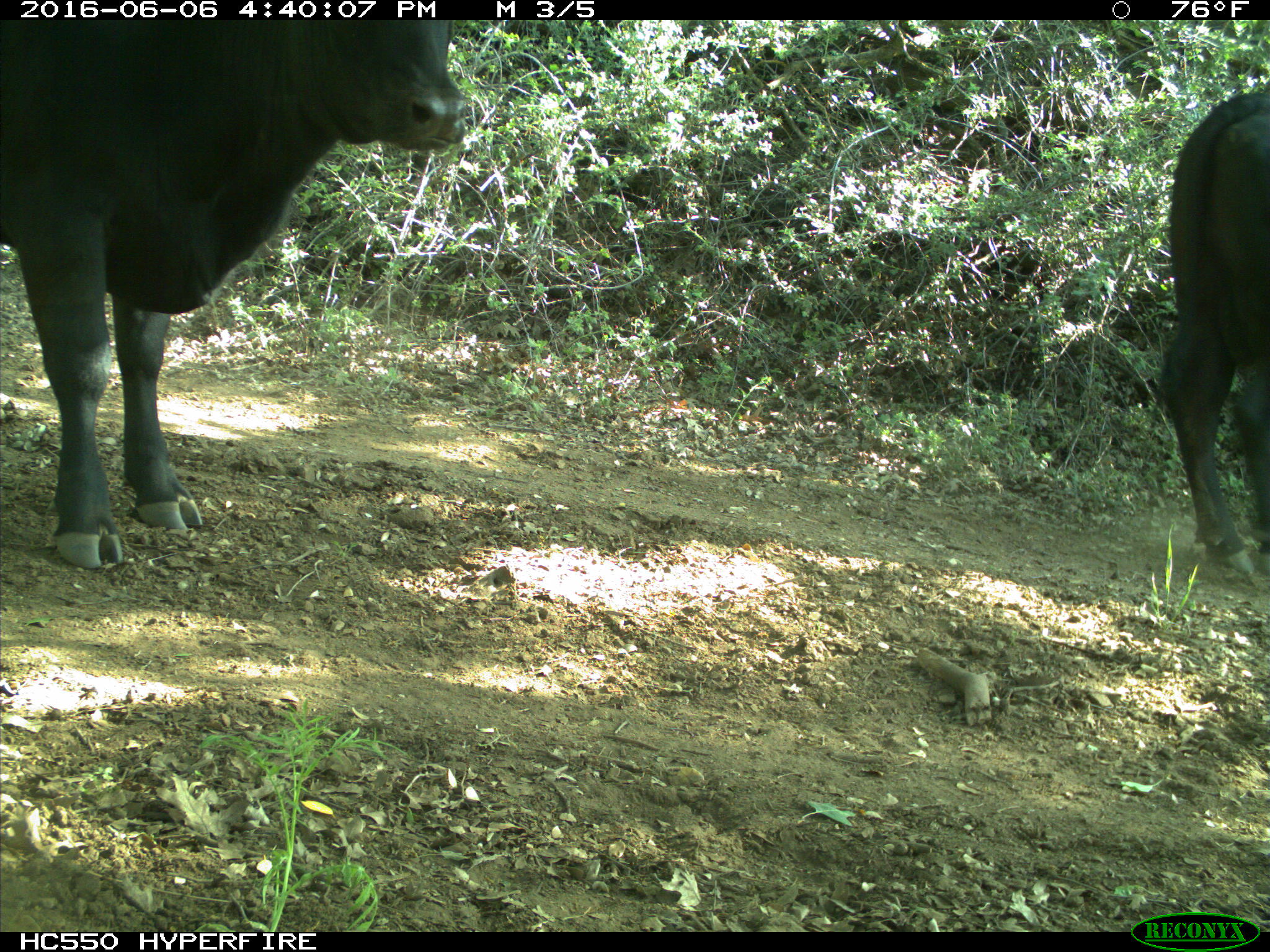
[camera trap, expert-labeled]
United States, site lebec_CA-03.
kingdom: Animalia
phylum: Chordata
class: Mammalia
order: Artiodactyla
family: Bovidae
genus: Bos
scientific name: Bos taurus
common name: domestic cow